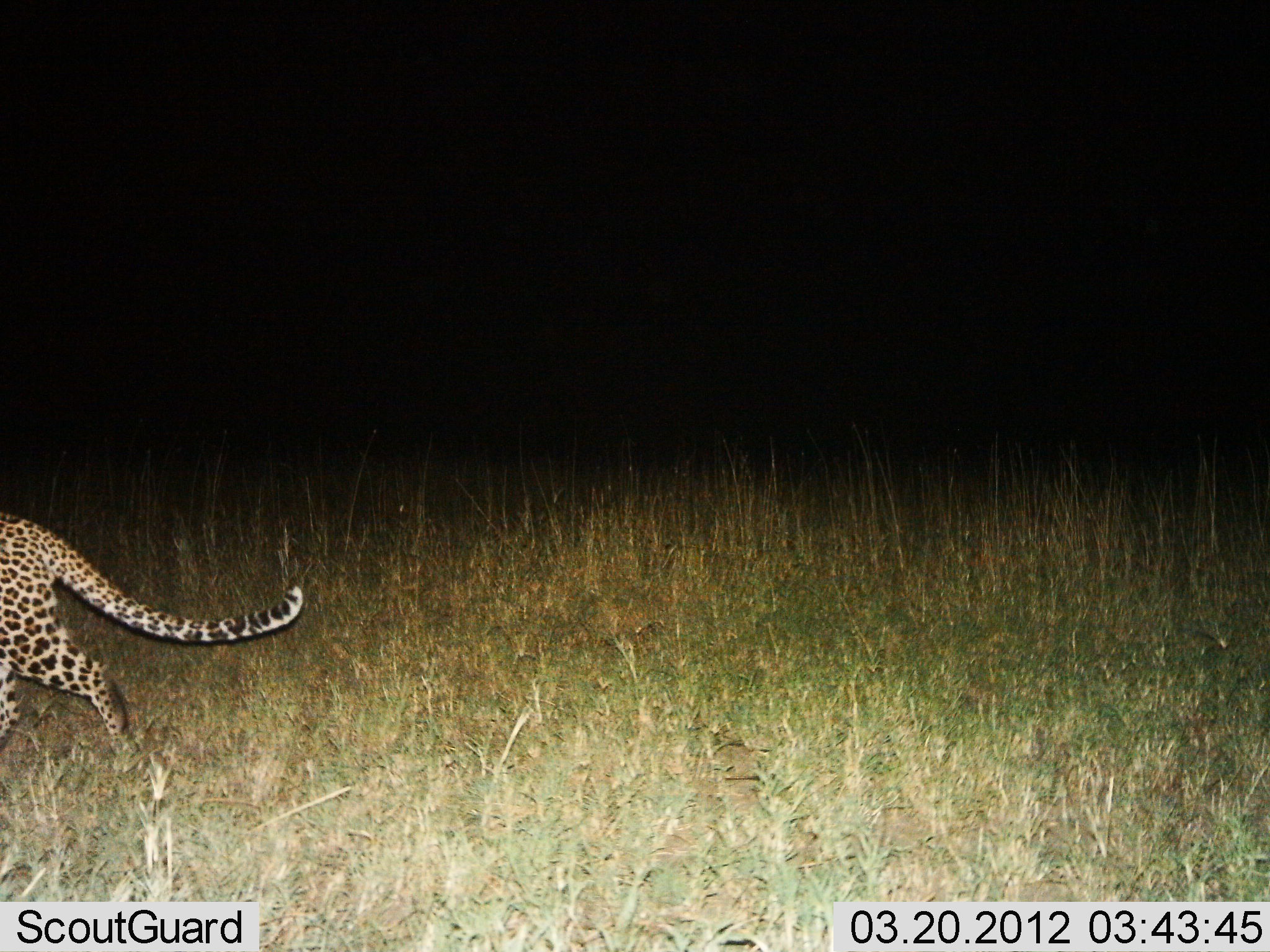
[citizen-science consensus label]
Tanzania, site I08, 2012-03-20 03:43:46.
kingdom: Animalia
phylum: Chordata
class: Mammalia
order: Carnivora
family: Felidae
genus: Panthera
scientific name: Panthera pardus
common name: leopard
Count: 1.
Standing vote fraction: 12%.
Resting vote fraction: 0%.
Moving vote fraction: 94%.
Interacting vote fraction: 0%.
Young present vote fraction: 0%.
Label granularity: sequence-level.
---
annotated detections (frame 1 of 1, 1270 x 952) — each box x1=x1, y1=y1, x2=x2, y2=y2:
animal: x1=2, y1=510, x2=308, y2=803